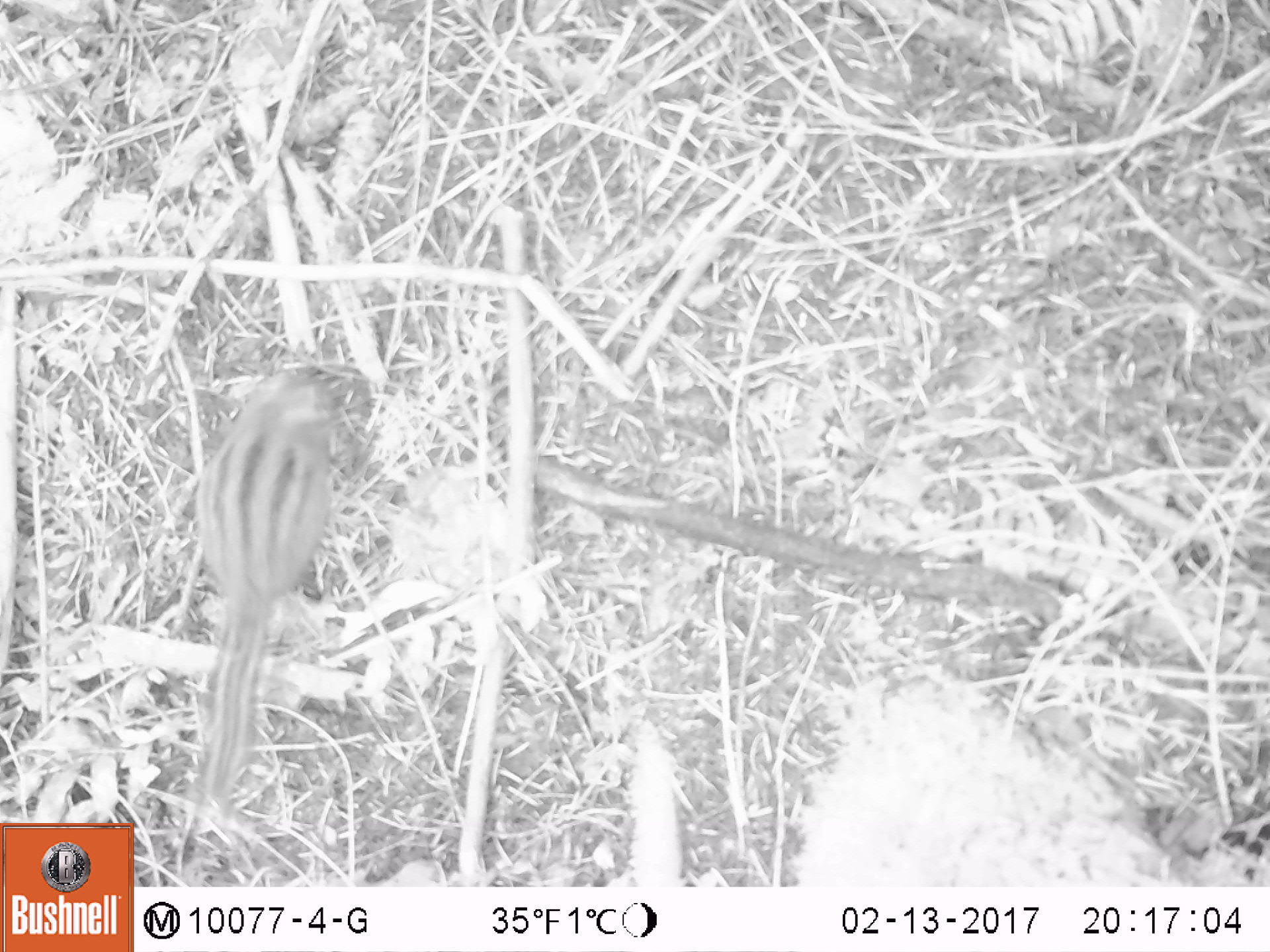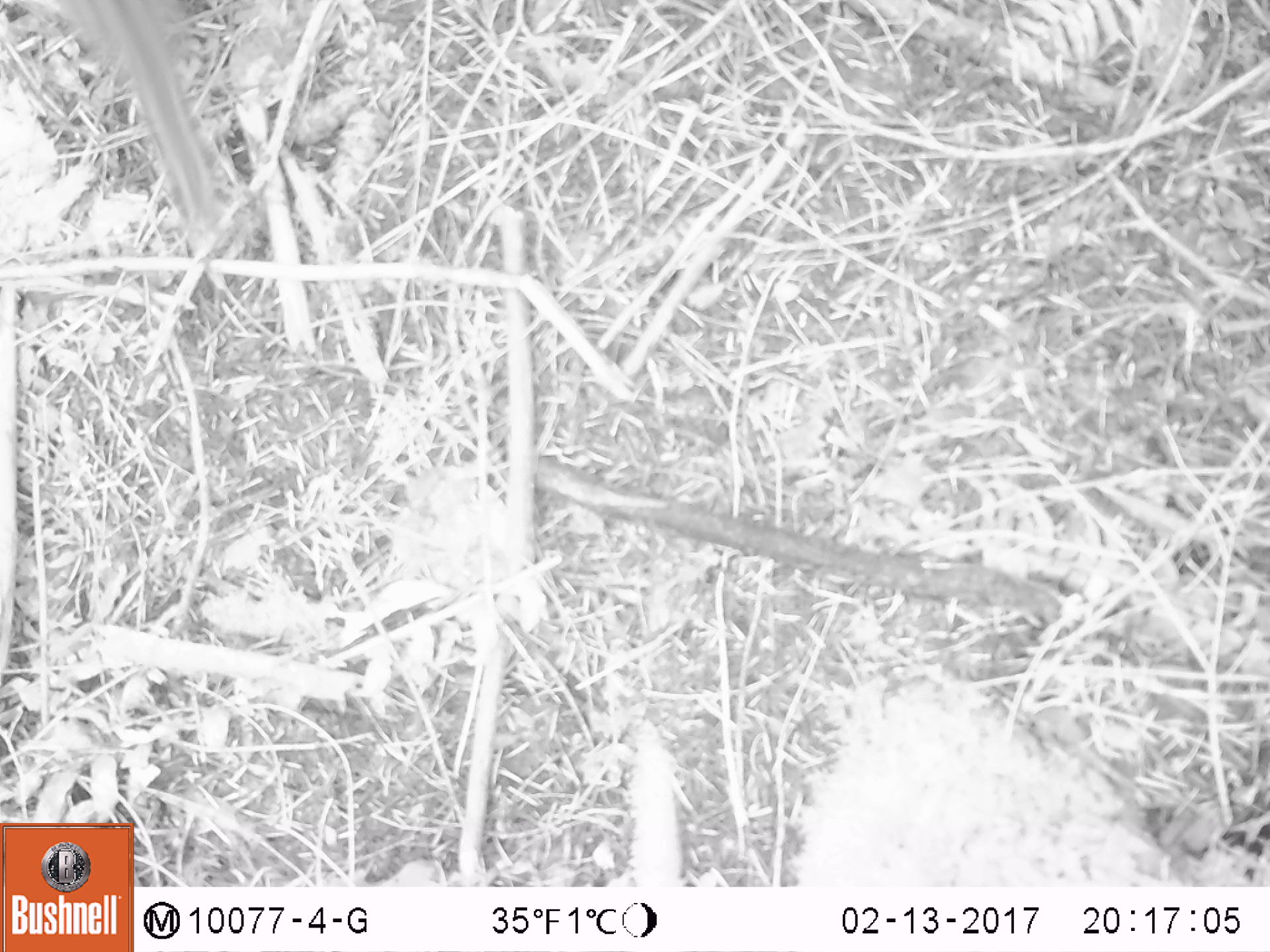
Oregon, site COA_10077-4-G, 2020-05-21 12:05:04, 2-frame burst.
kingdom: Animalia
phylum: Chordata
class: Mammalia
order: Rodentia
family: Sciuridae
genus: Neotamias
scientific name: Neotamias townsendii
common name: townsend's chipmunk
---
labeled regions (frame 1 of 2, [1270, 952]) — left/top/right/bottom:
townsend's chipmunk: 186/349/366/807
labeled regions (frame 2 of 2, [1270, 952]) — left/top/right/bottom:
townsend's chipmunk: 56/0/234/238